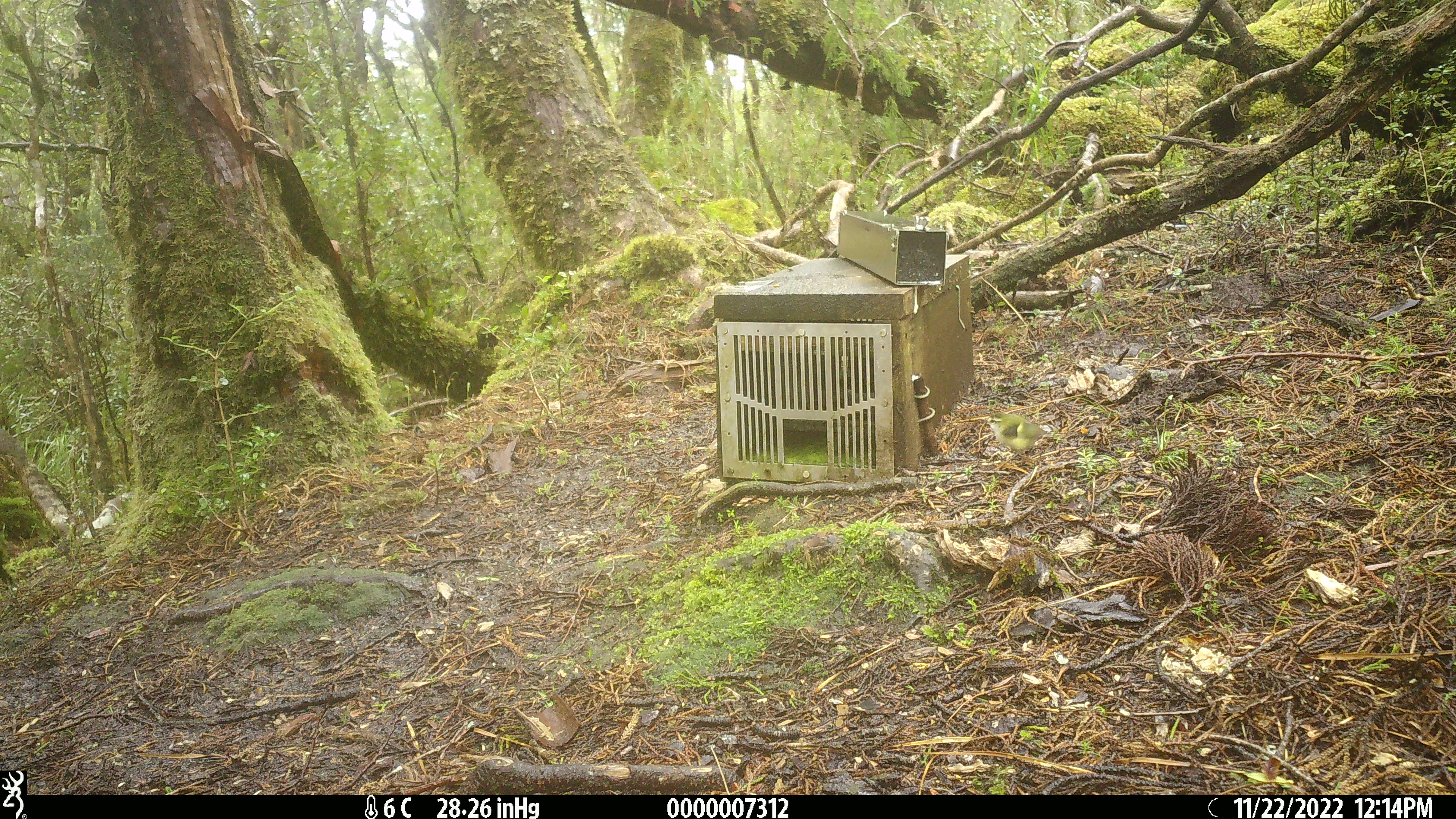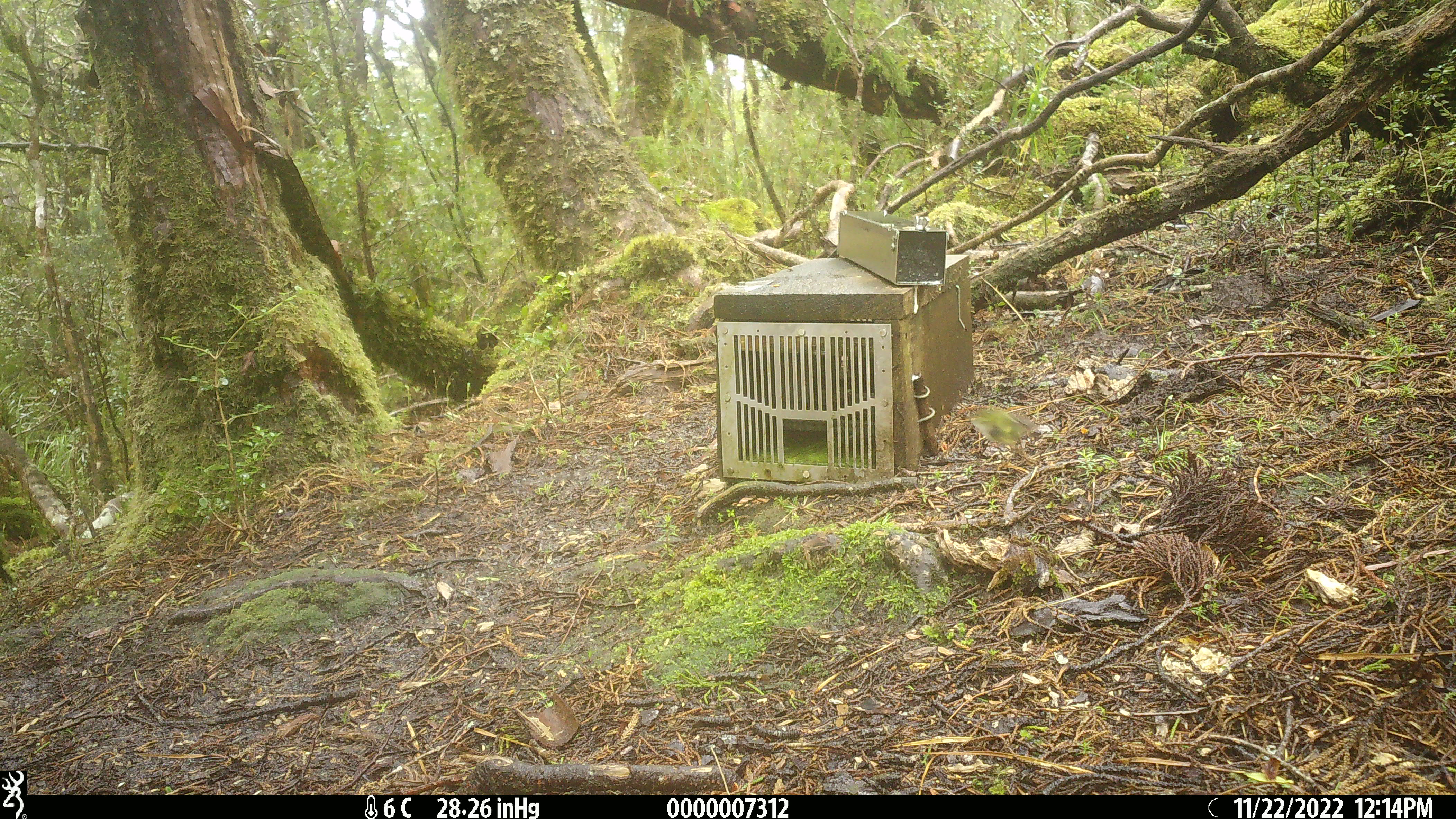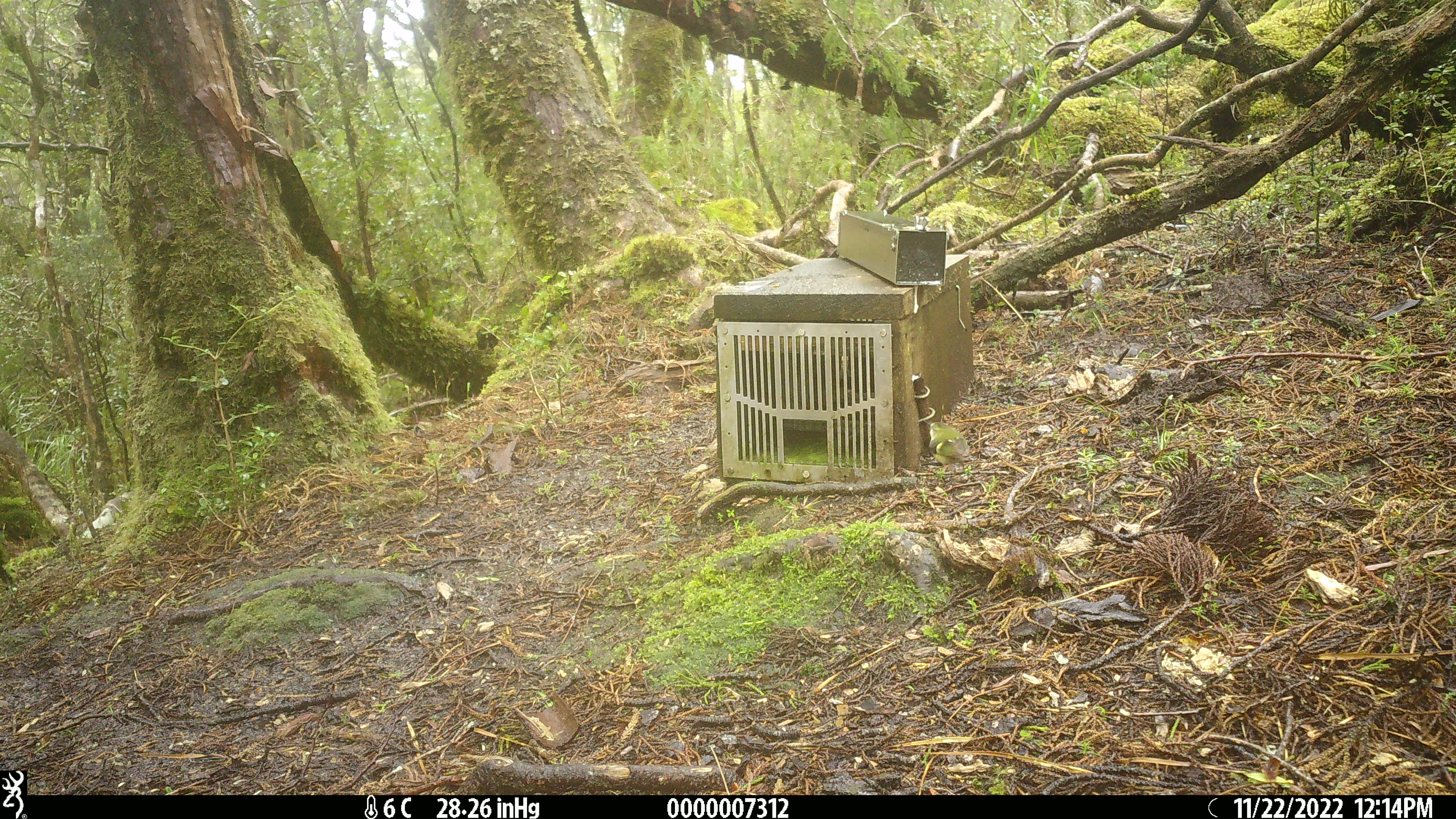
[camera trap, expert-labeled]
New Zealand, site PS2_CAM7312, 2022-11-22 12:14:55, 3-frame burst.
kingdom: Animalia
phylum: Chordata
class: Aves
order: Passeriformes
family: Acanthisittidae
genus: Acanthisitta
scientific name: Acanthisitta chloris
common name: rifleman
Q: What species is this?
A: Rifleman (Acanthisitta chloris).